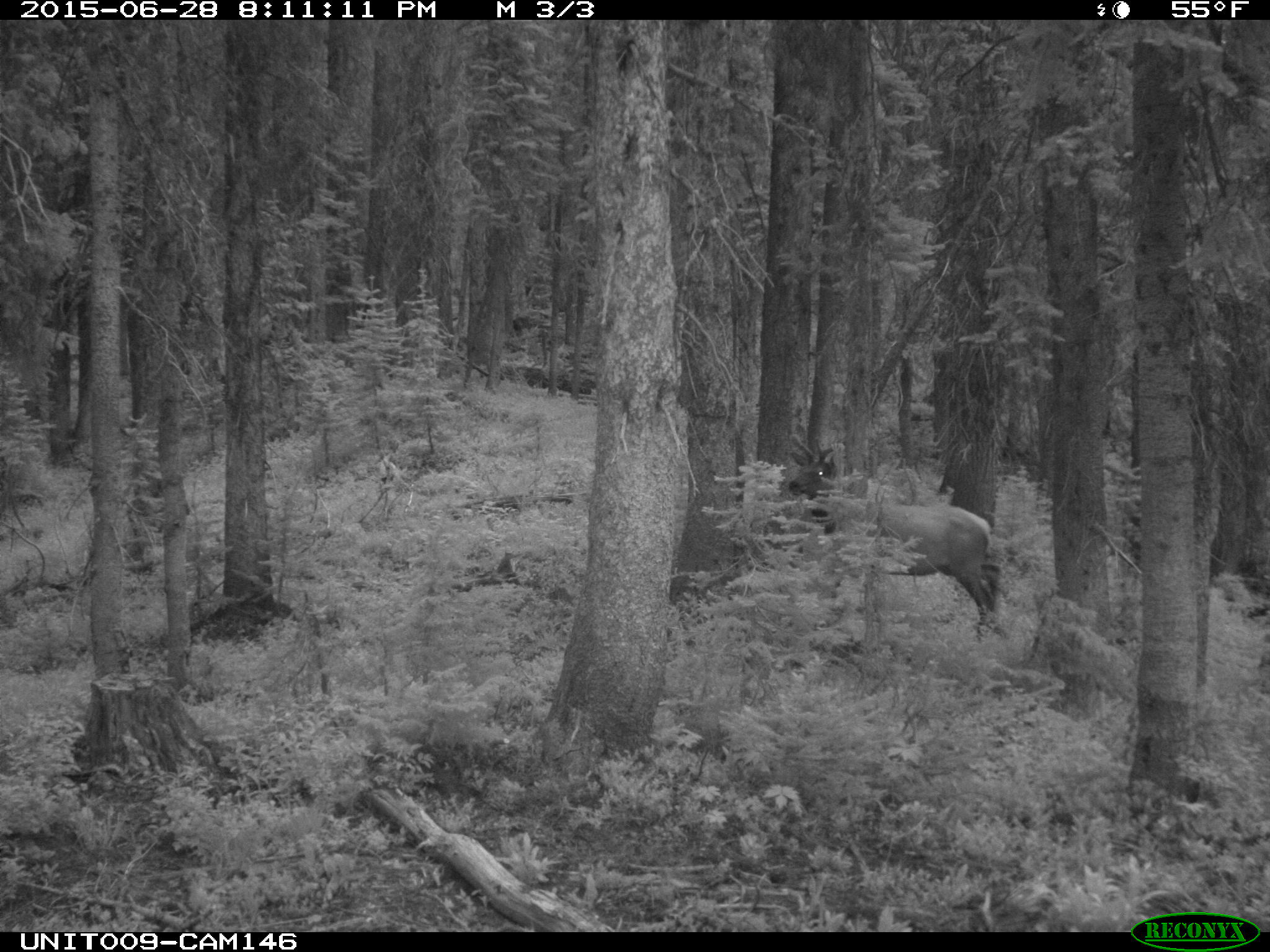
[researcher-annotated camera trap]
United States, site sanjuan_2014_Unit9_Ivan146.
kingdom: Animalia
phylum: Chordata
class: Mammalia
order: Artiodactyla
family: Cervidae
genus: Cervus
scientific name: Cervus elaphus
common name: red deer